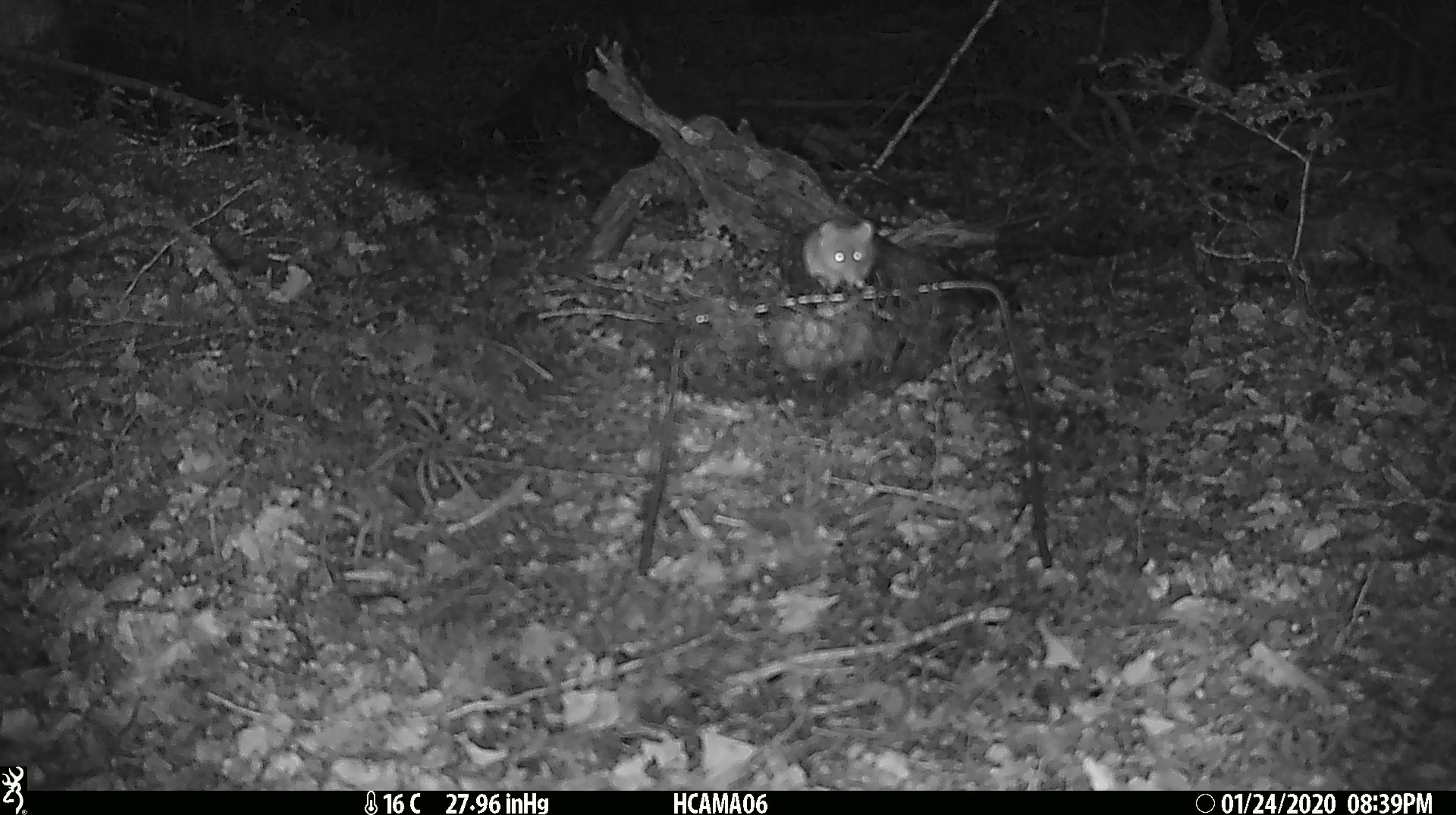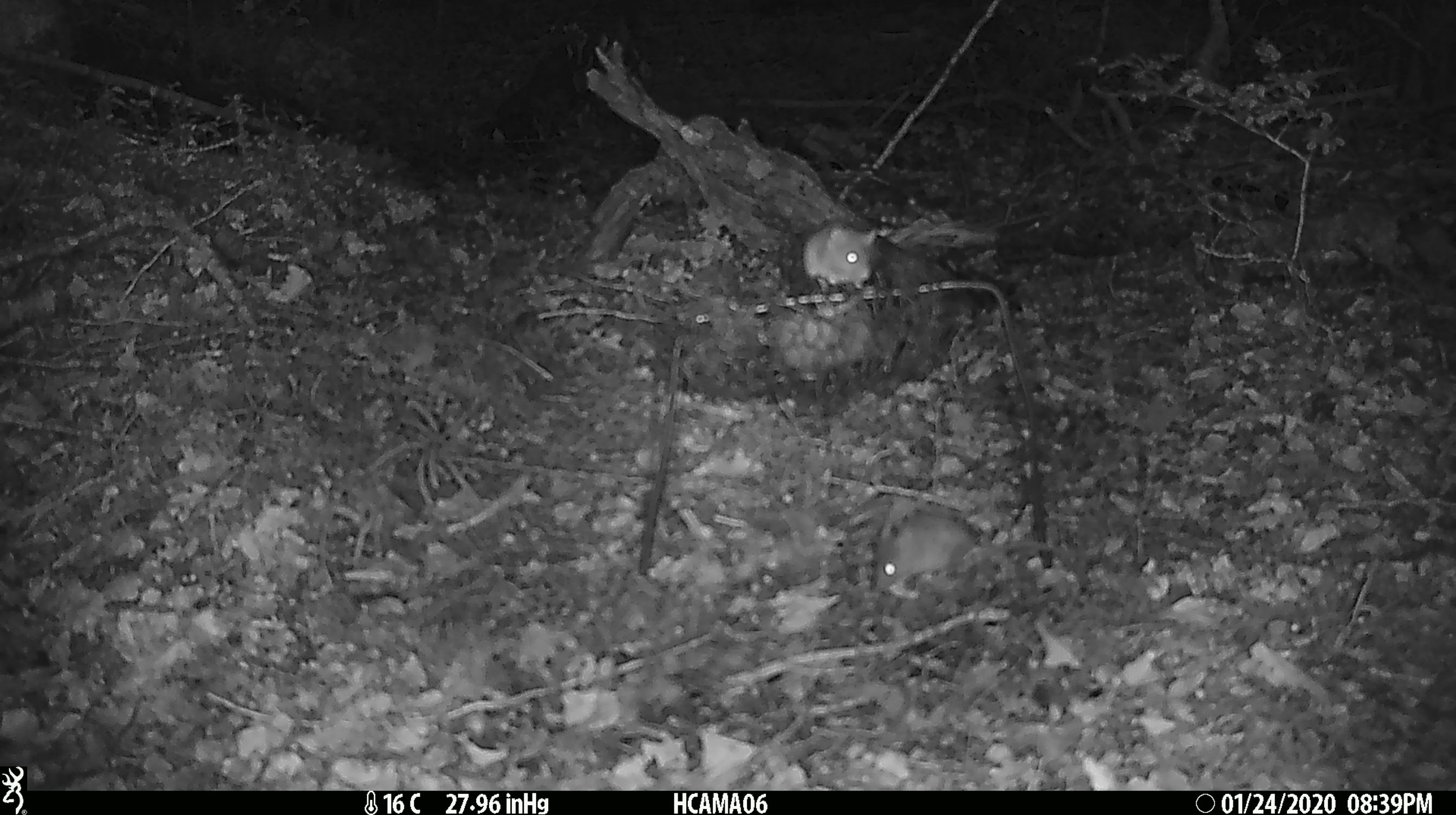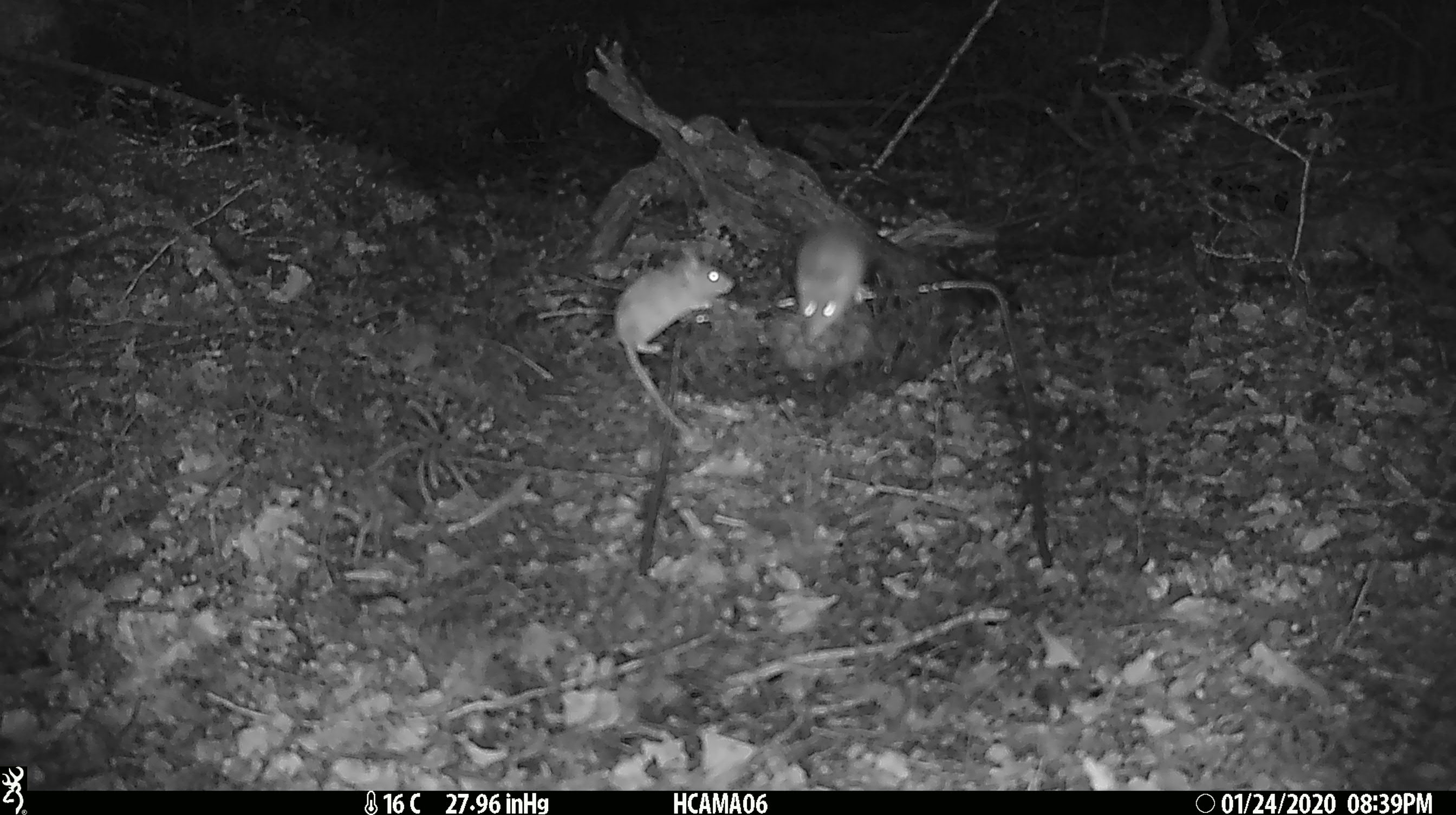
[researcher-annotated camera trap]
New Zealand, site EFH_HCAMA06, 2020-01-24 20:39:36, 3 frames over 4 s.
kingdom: Animalia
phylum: Chordata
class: Mammalia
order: Rodentia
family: Muridae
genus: Mus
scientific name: Mus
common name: mouse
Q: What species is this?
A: Mouse (Mus).